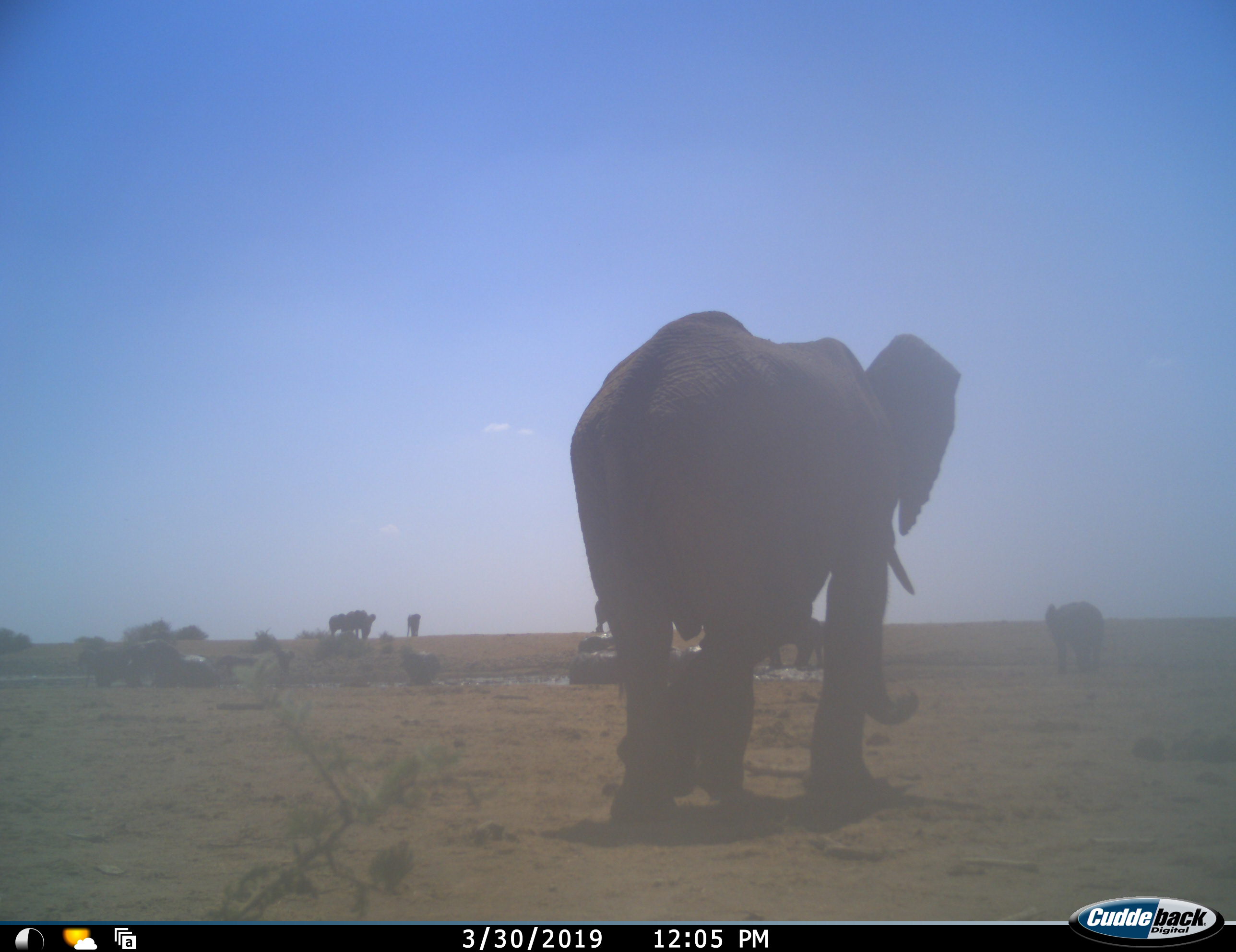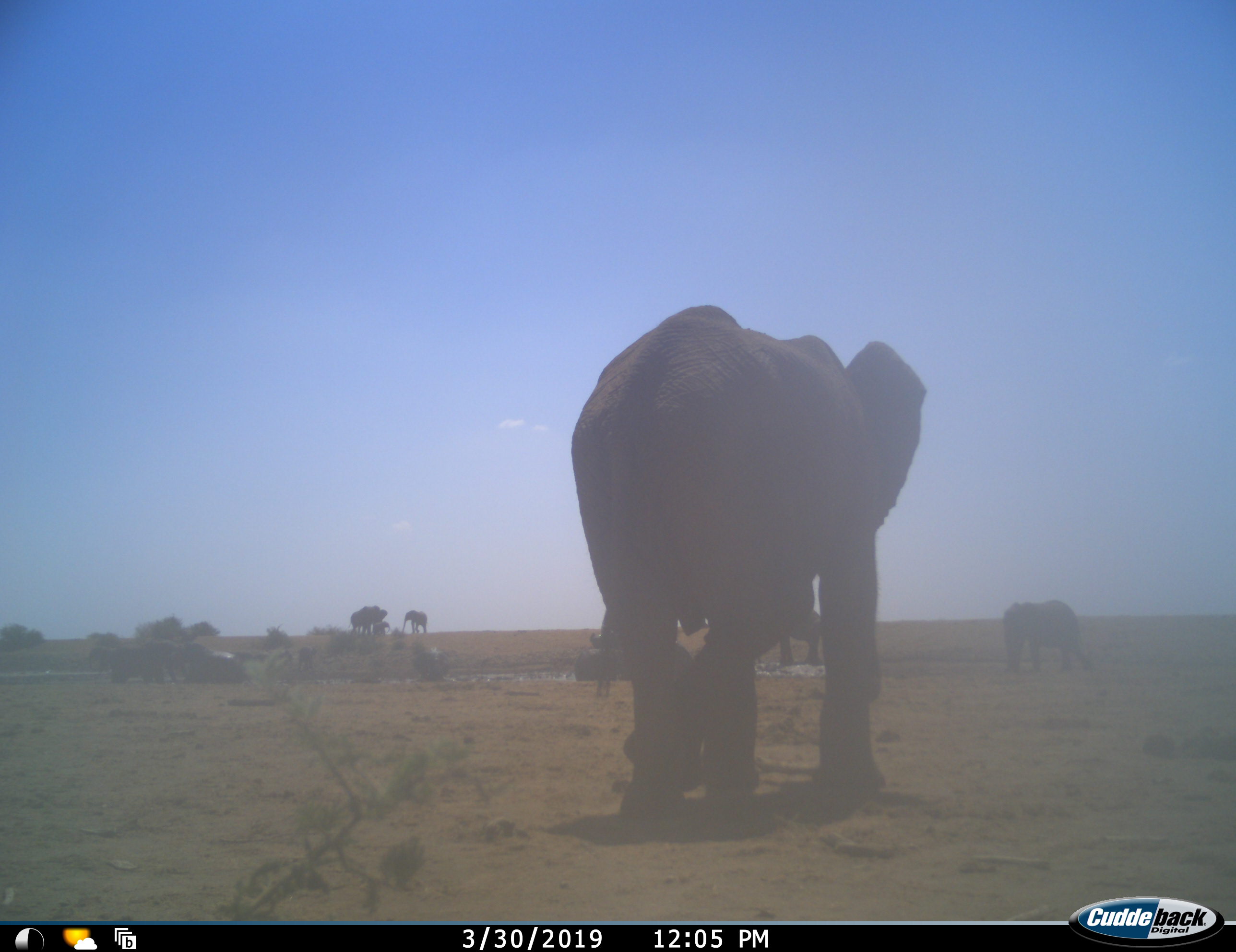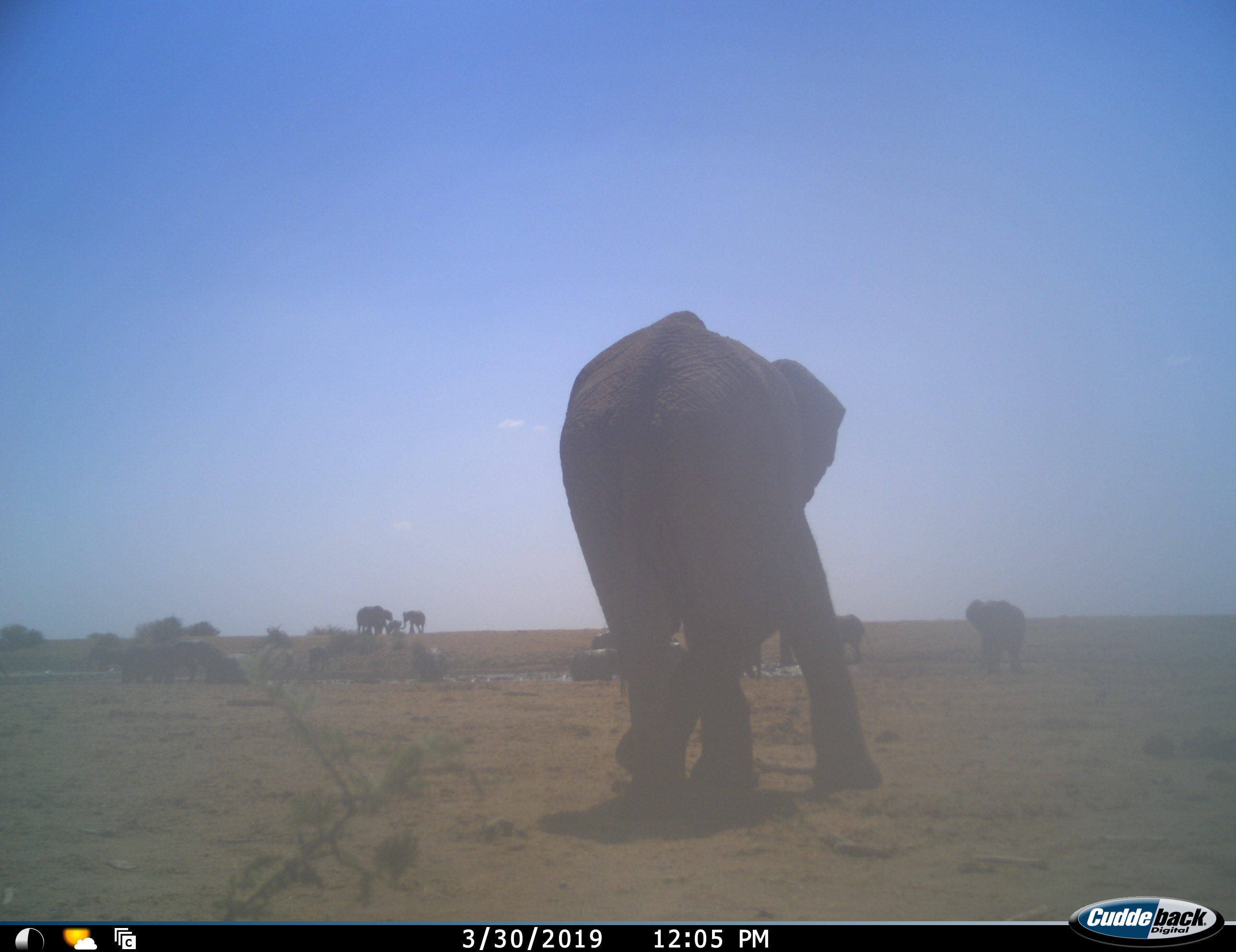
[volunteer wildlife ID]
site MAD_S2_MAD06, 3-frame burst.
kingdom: Animalia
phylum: Chordata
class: Mammalia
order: Proboscidea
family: Elephantidae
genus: Loxodonta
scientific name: Loxodonta africana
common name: african bush elephant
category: elephant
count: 11-50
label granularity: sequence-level